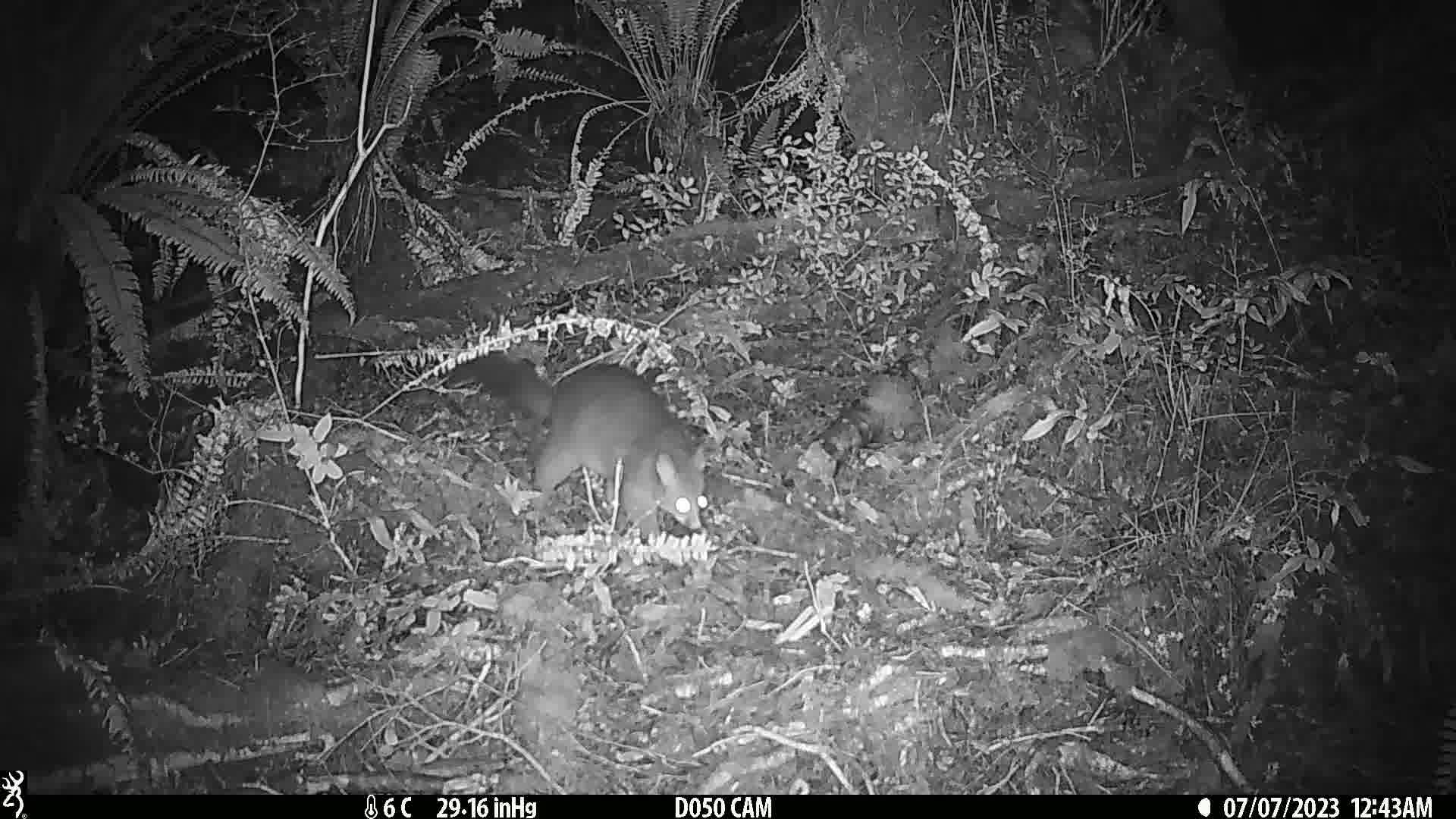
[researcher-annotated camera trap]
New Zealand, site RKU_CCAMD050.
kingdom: Animalia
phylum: Chordata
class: Mammalia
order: Diprotodontia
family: Phalangeridae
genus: Trichosurus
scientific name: Trichosurus vulpecula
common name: common brushtail possum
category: possum